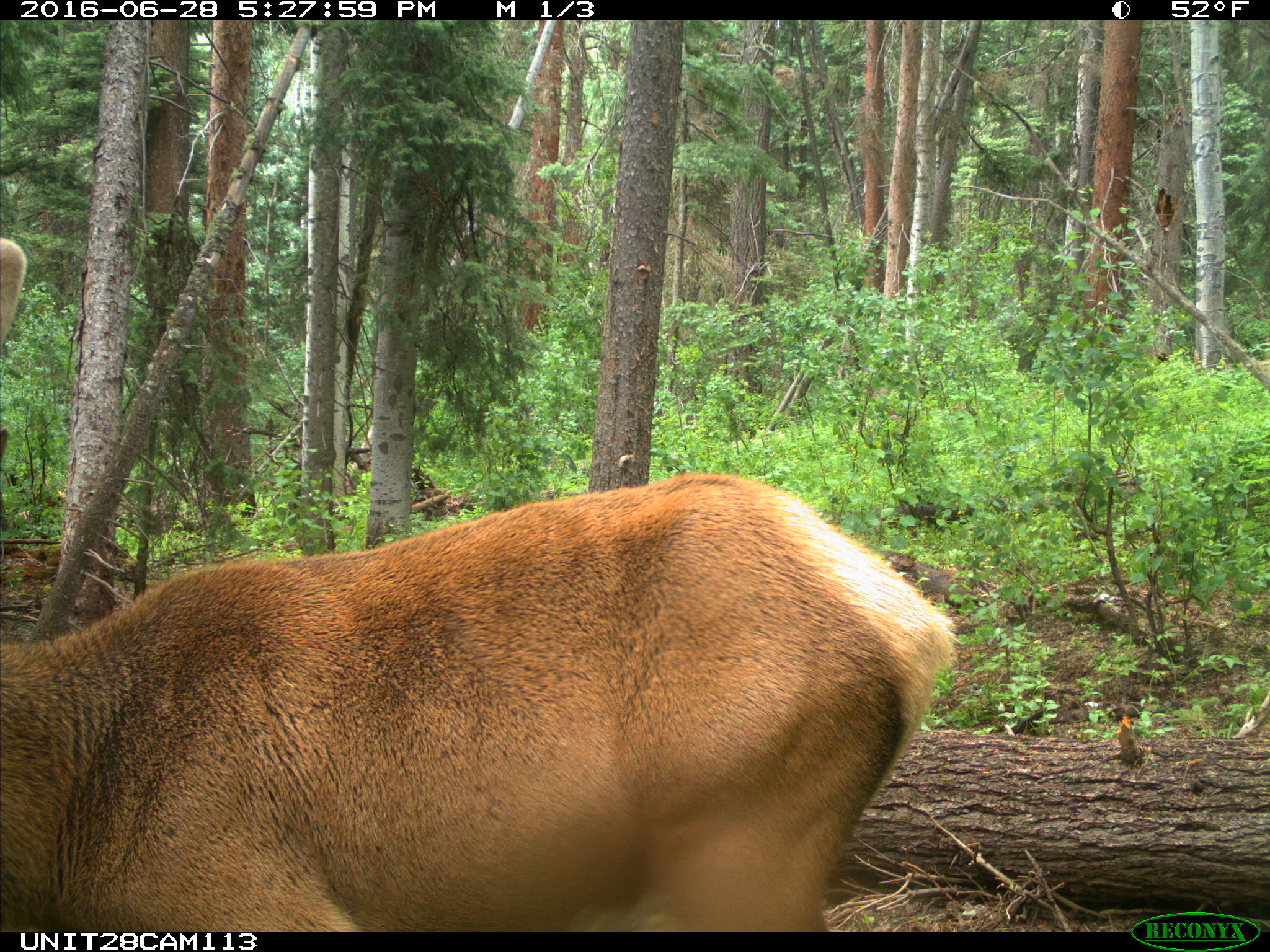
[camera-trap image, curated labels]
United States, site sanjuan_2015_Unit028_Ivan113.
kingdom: Animalia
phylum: Chordata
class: Mammalia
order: Artiodactyla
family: Cervidae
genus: Cervus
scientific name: Cervus elaphus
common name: red deer